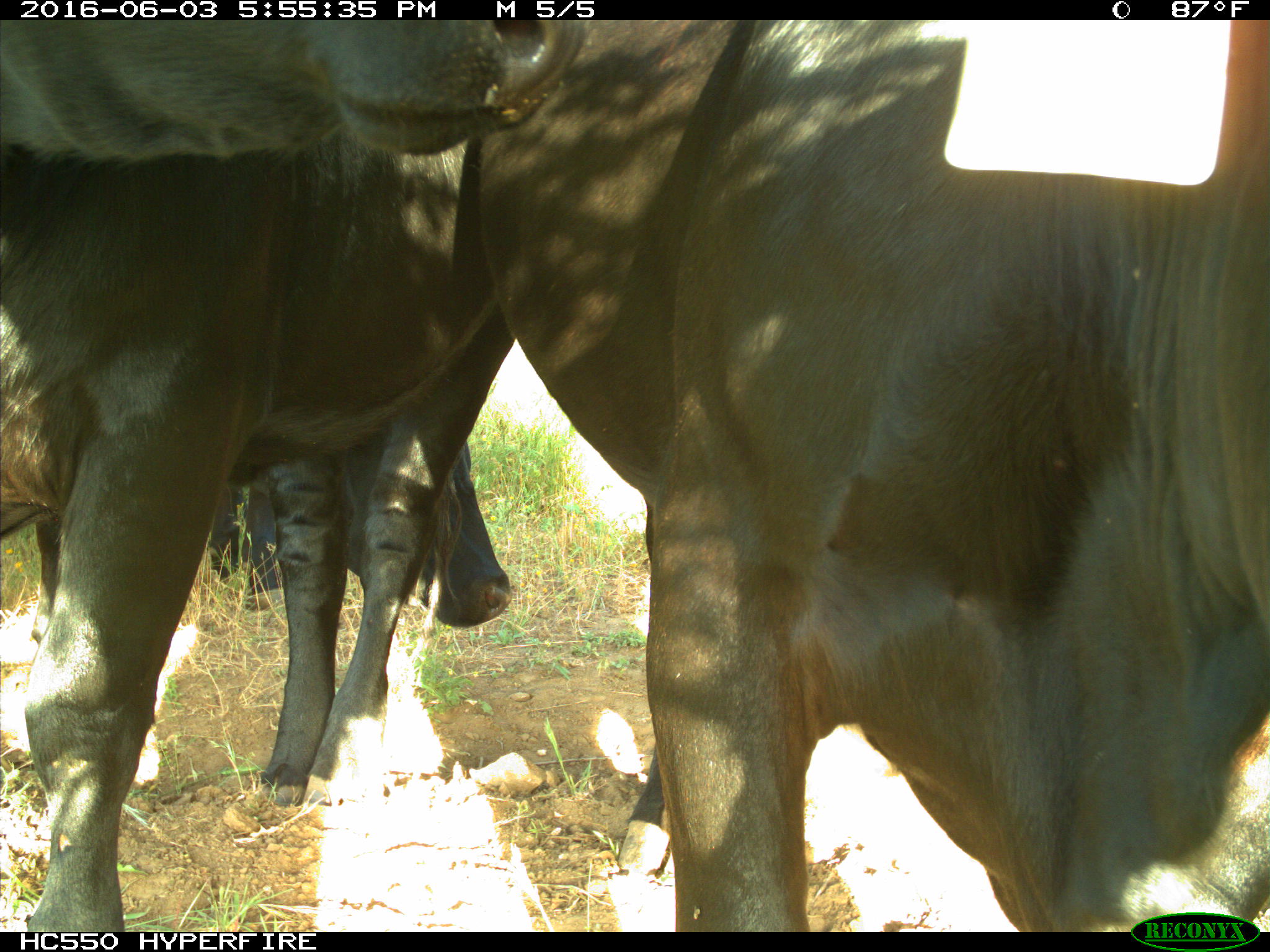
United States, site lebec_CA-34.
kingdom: Animalia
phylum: Chordata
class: Mammalia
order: Artiodactyla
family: Bovidae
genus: Bos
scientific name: Bos taurus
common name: domestic cow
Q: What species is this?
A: Bos taurus (domestic cow).